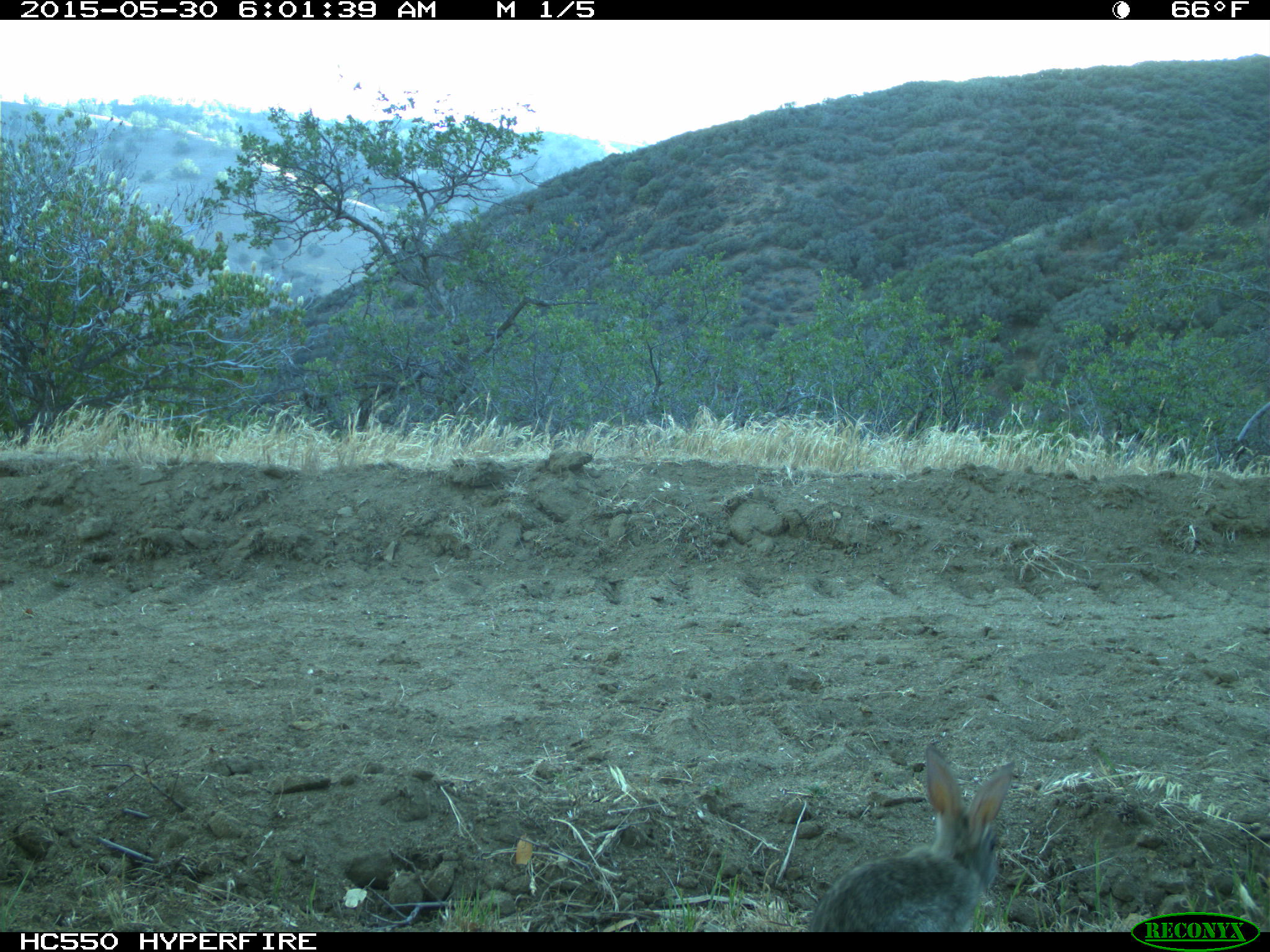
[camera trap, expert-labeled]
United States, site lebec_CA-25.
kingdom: Animalia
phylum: Chordata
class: Mammalia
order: Lagomorpha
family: Leporidae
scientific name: Leporidae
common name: rabbits and hares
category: unidentified rabbit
Unidentified rabbit (rabbits and hares) (Leporidae).